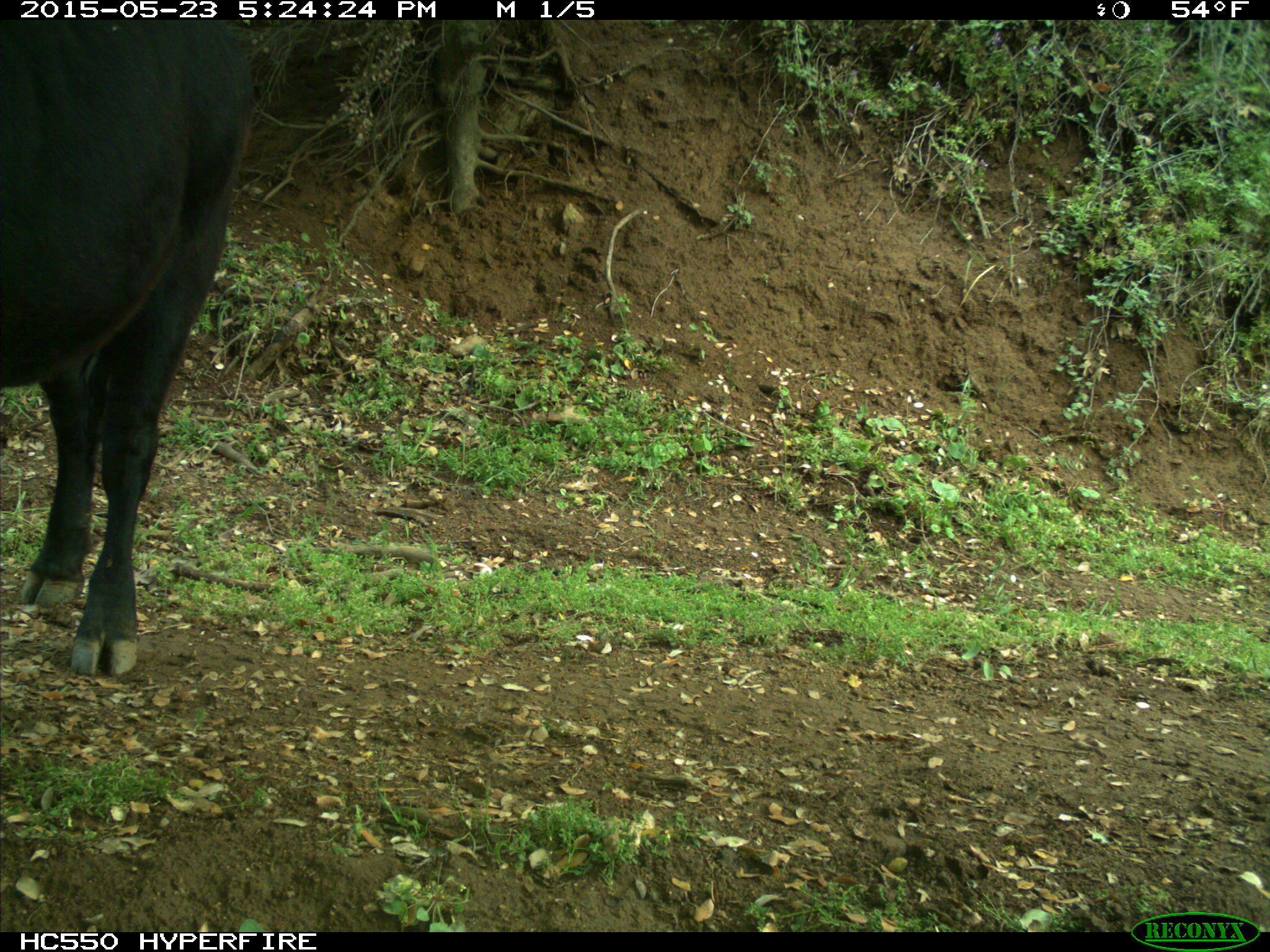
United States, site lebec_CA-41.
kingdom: Animalia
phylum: Chordata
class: Mammalia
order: Artiodactyla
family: Bovidae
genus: Bos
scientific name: Bos taurus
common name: domestic cow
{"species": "Bos taurus (domestic cow)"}